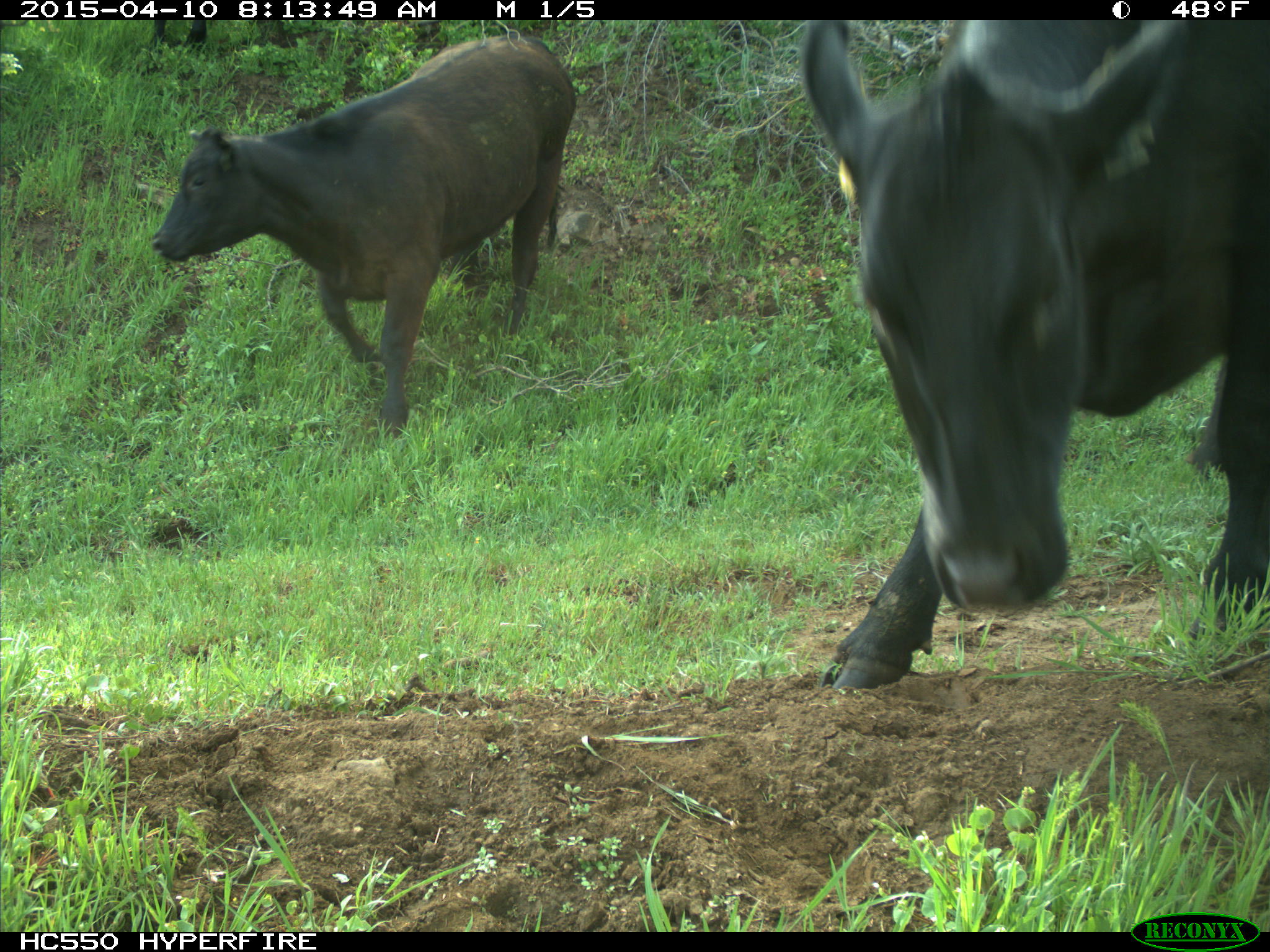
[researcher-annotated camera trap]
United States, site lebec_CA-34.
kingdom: Animalia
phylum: Chordata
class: Mammalia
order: Artiodactyla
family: Bovidae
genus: Bos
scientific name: Bos taurus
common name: domestic cow